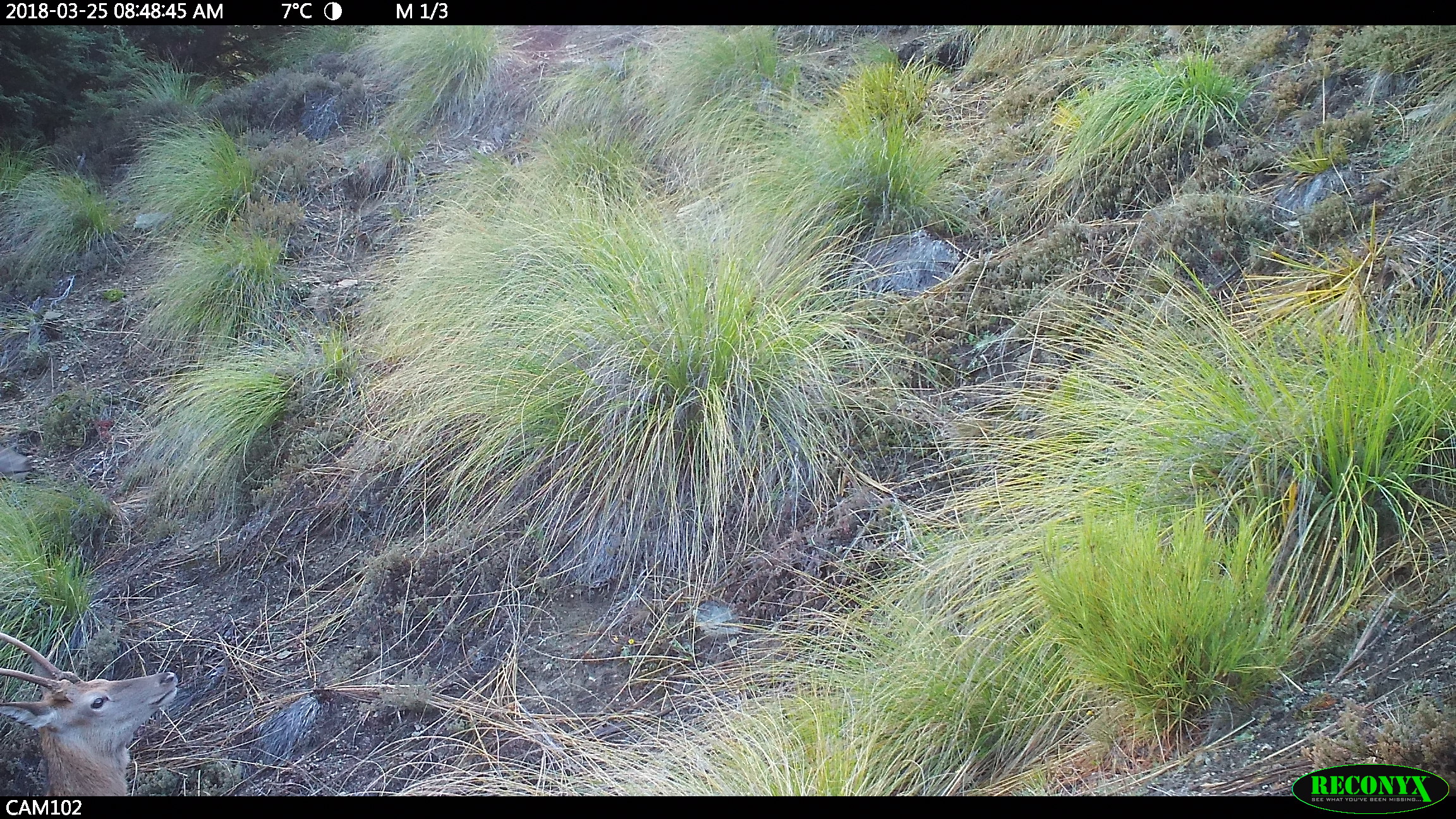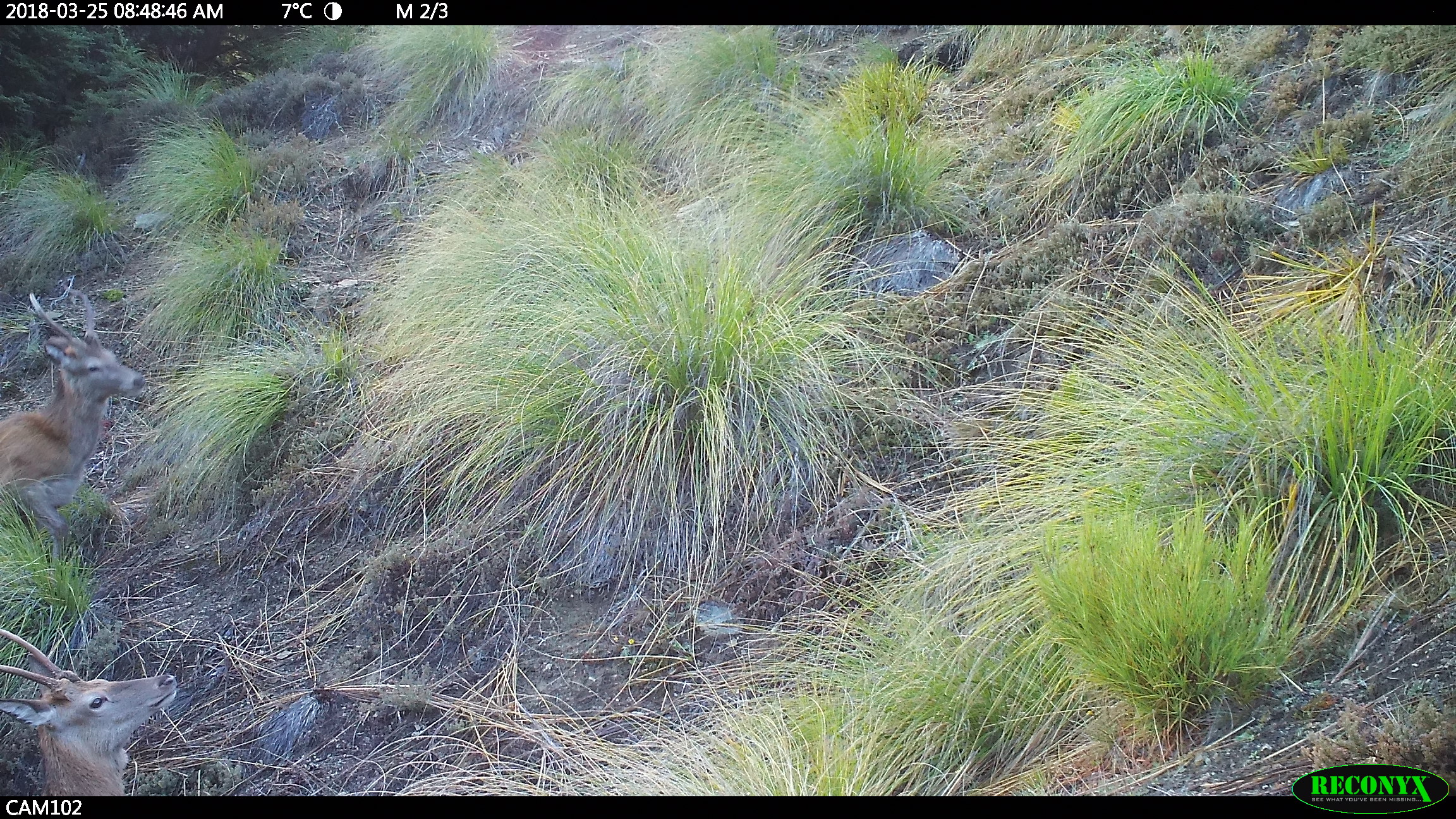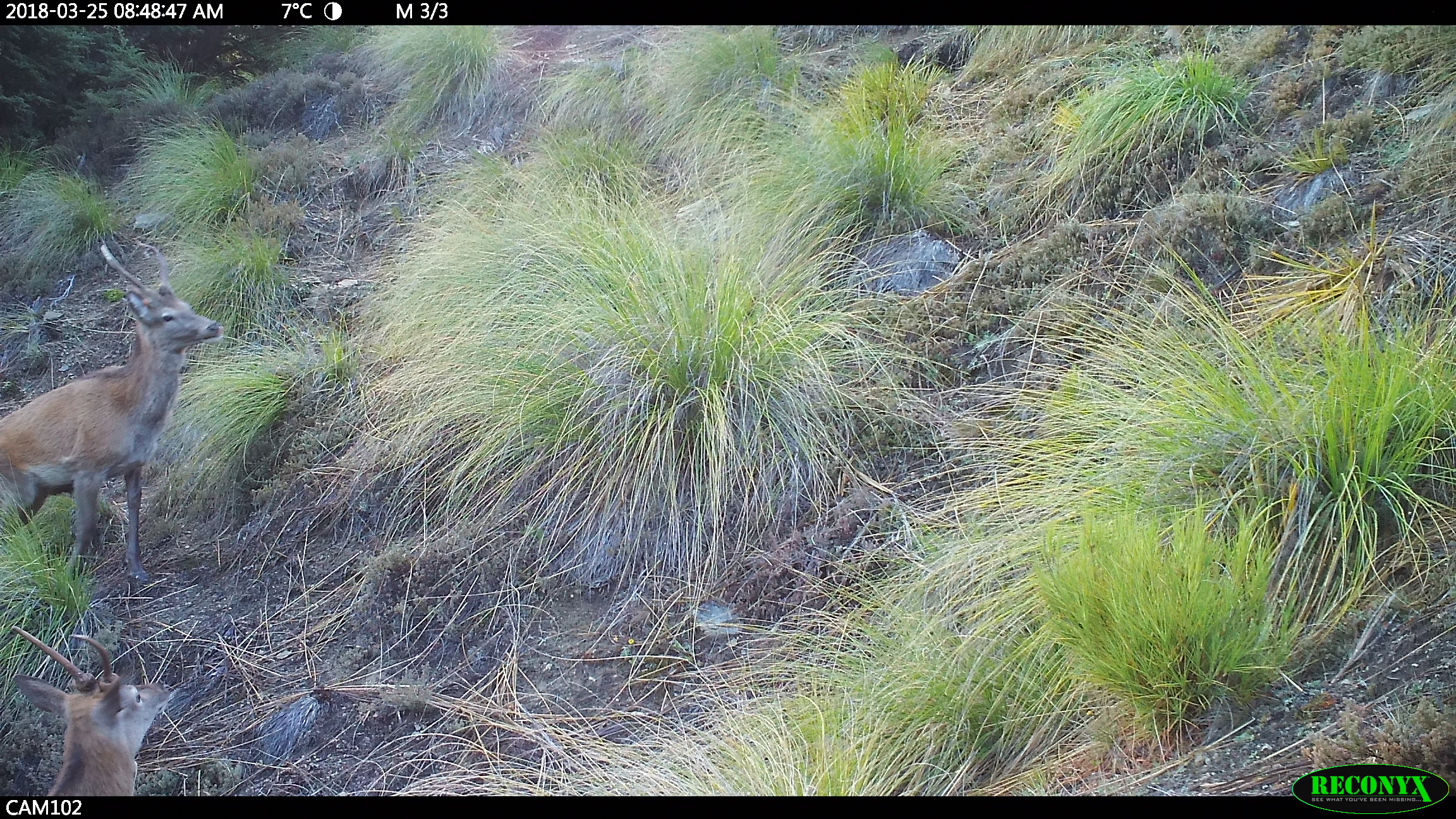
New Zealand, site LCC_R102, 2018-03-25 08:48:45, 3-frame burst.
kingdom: Animalia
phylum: Chordata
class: Mammalia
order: Artiodactyla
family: Cervidae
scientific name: Cervidae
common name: deer